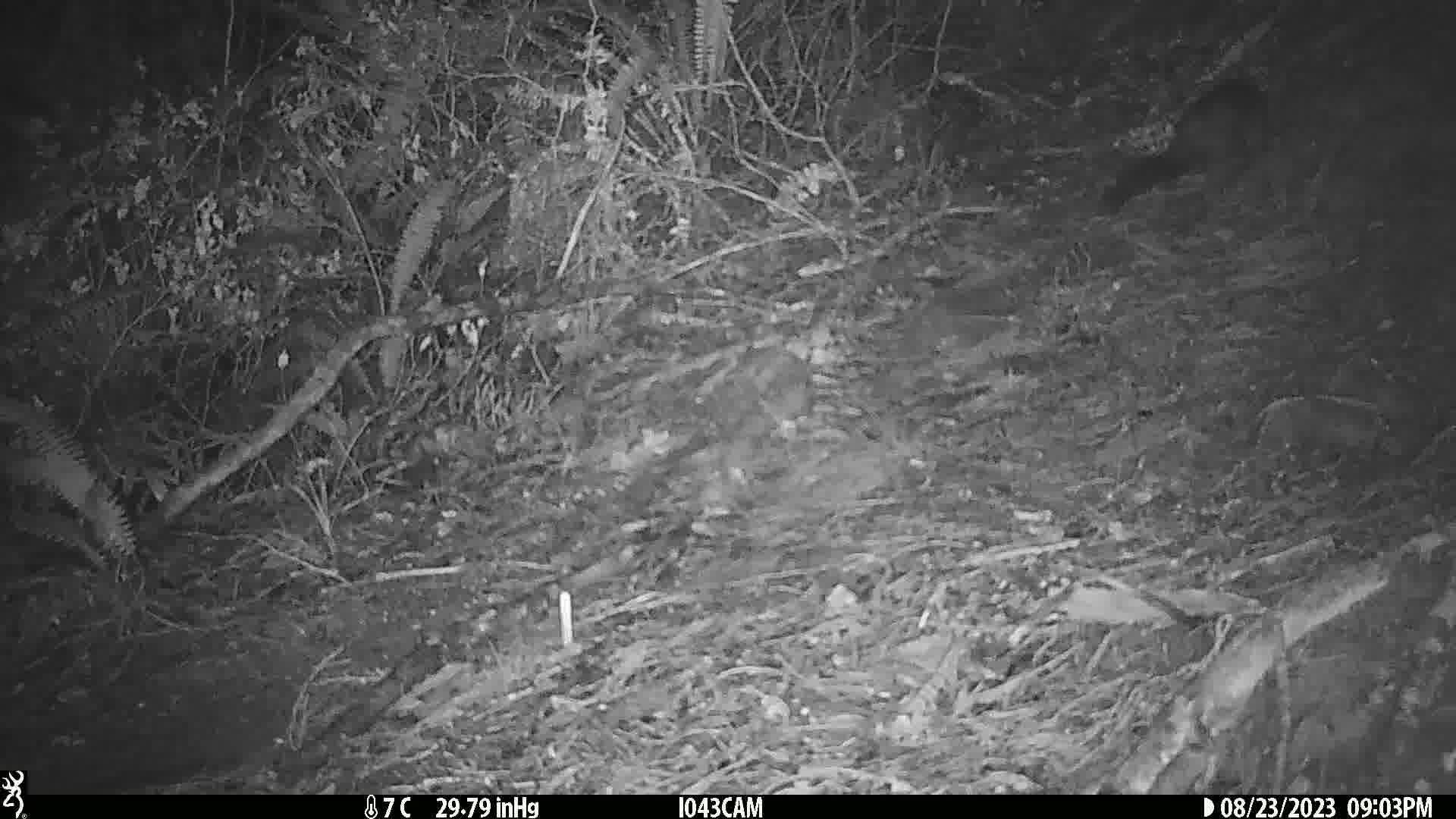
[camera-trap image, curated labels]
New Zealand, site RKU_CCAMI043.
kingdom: Animalia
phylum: Chordata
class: Mammalia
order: Diprotodontia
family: Phalangeridae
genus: Trichosurus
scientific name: Trichosurus vulpecula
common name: common brushtail possum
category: possum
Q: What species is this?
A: Possum (common brushtail possum) (Trichosurus vulpecula).